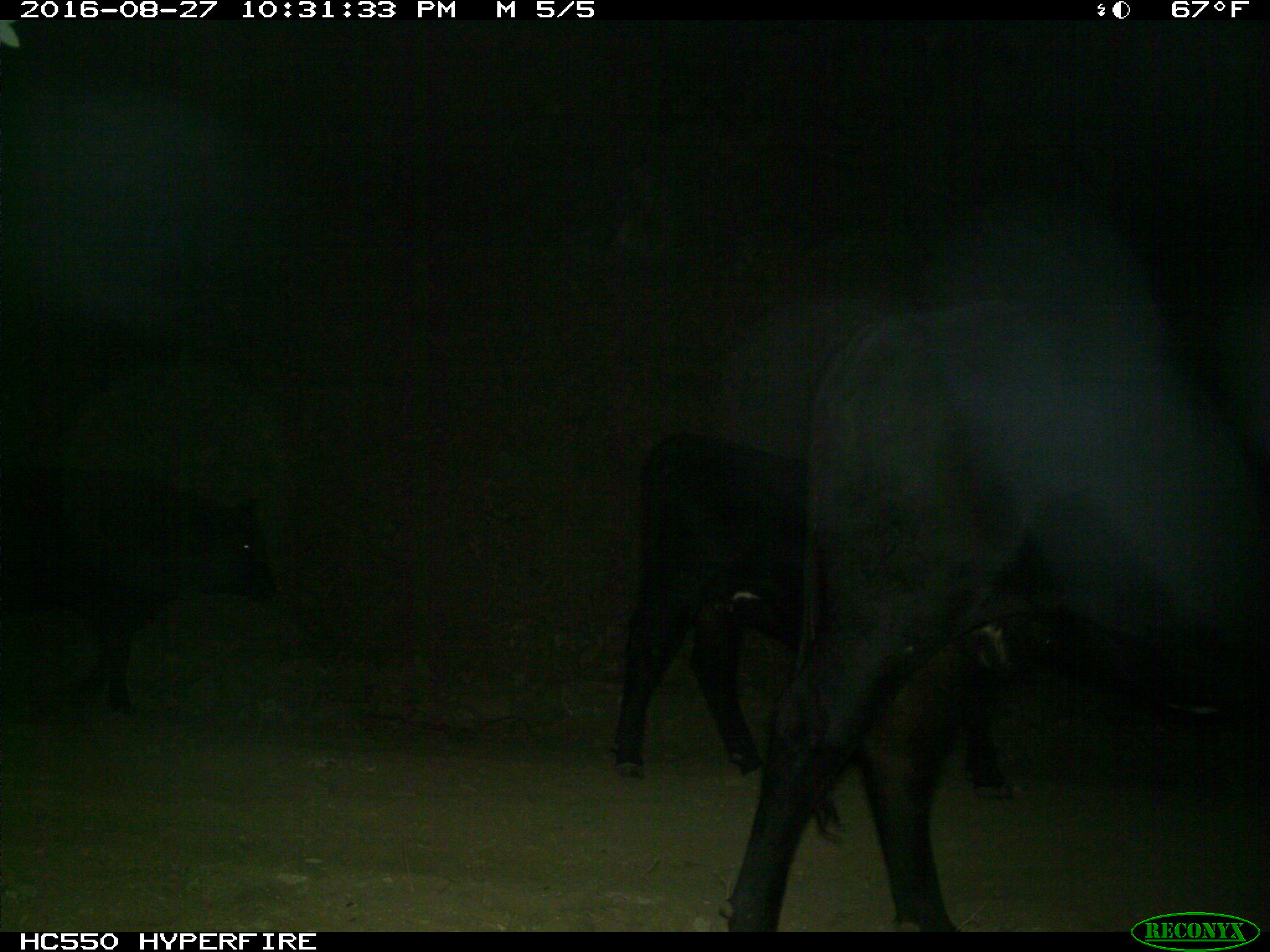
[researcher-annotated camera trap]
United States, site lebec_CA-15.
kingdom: Animalia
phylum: Chordata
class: Mammalia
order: Artiodactyla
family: Bovidae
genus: Bos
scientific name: Bos taurus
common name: domestic cow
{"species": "Bos taurus (domestic cow)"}